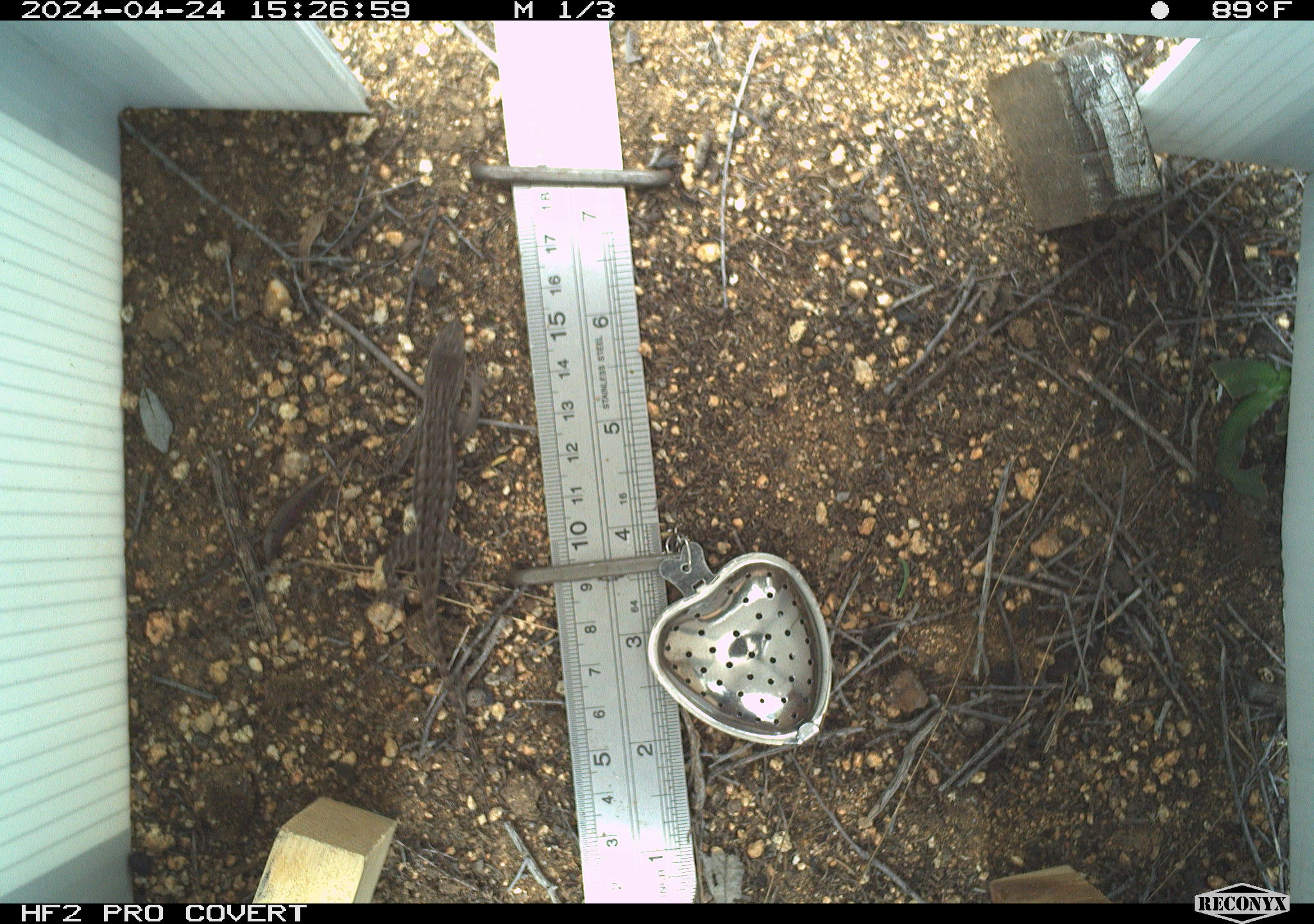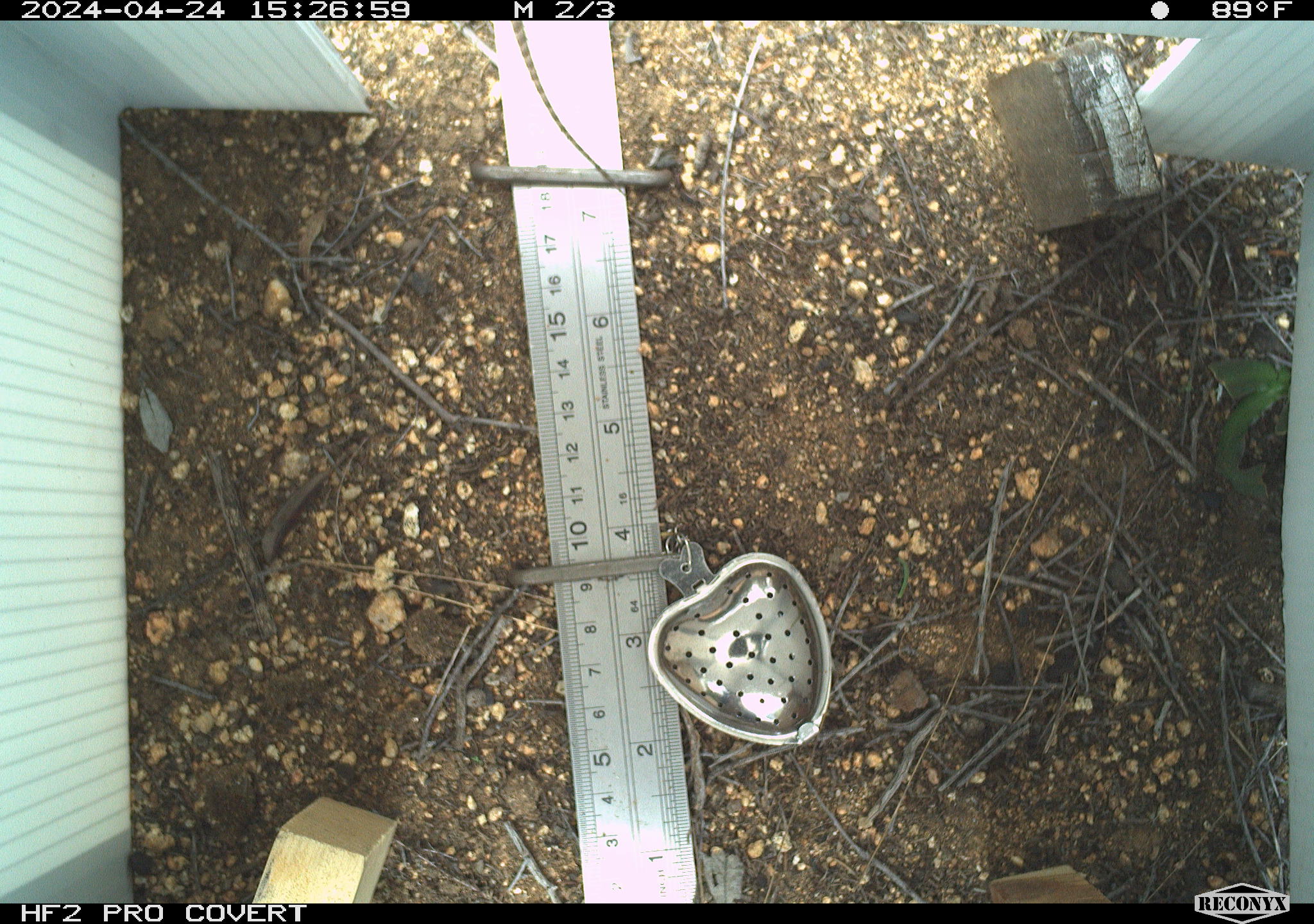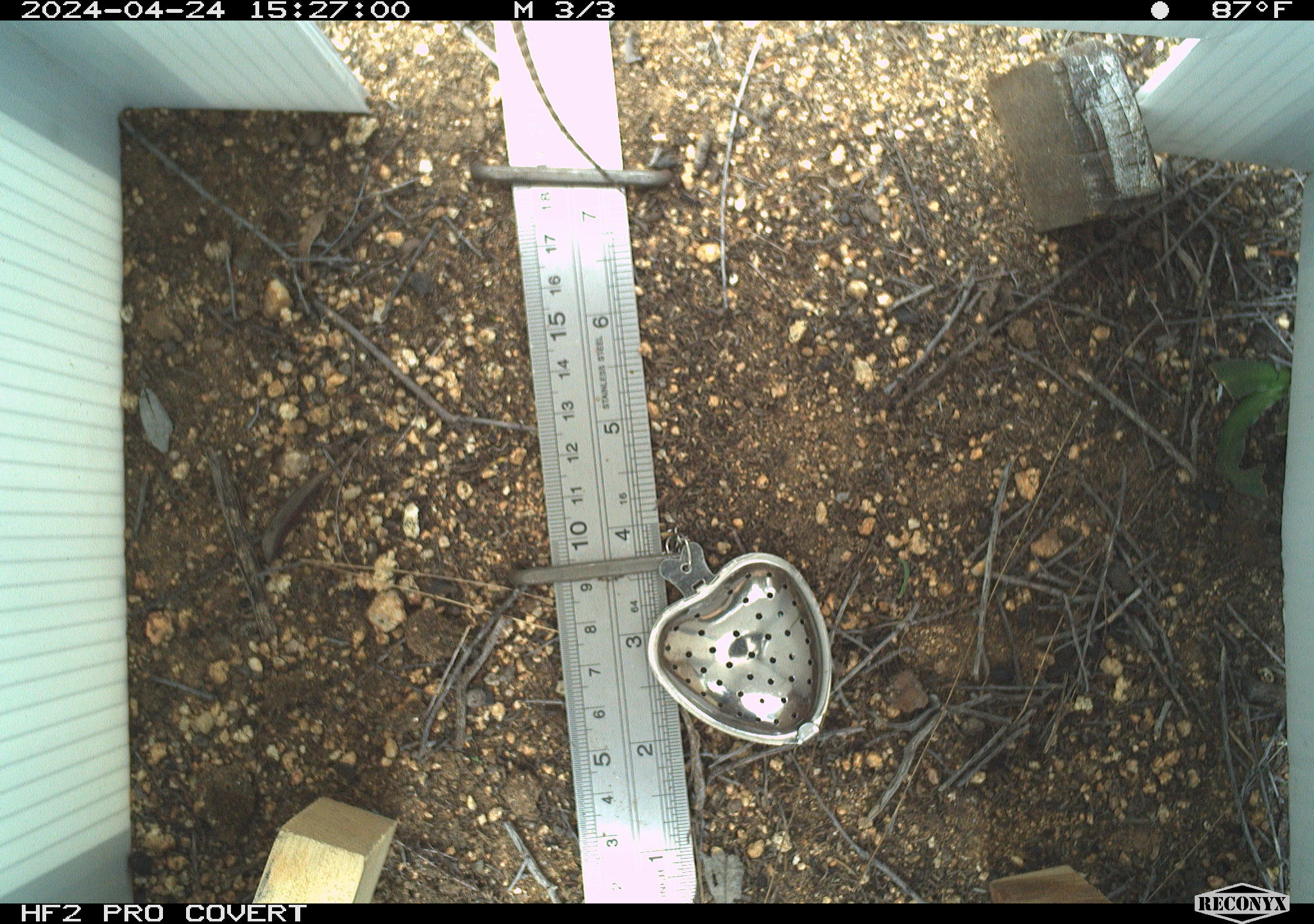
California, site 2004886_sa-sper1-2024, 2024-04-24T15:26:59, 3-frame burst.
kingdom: Animalia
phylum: Chordata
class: Reptilia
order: Squamata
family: Phrynosomatidae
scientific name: Phrynosomatidae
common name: phrynosomatid lizards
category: phrynosomatidae family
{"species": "phrynosomatidae family (phrynosomatid lizards) (Phrynosomatidae)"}